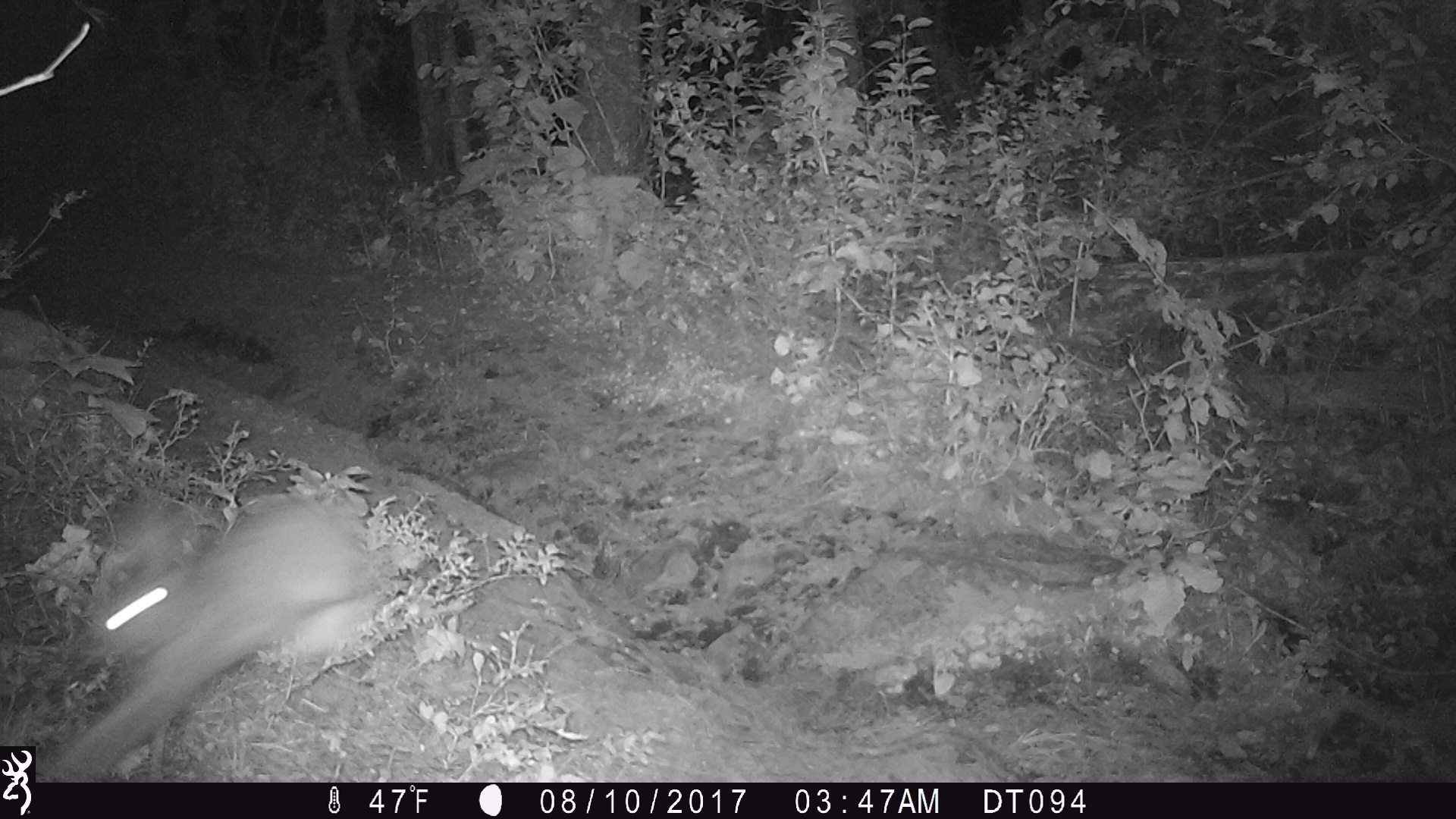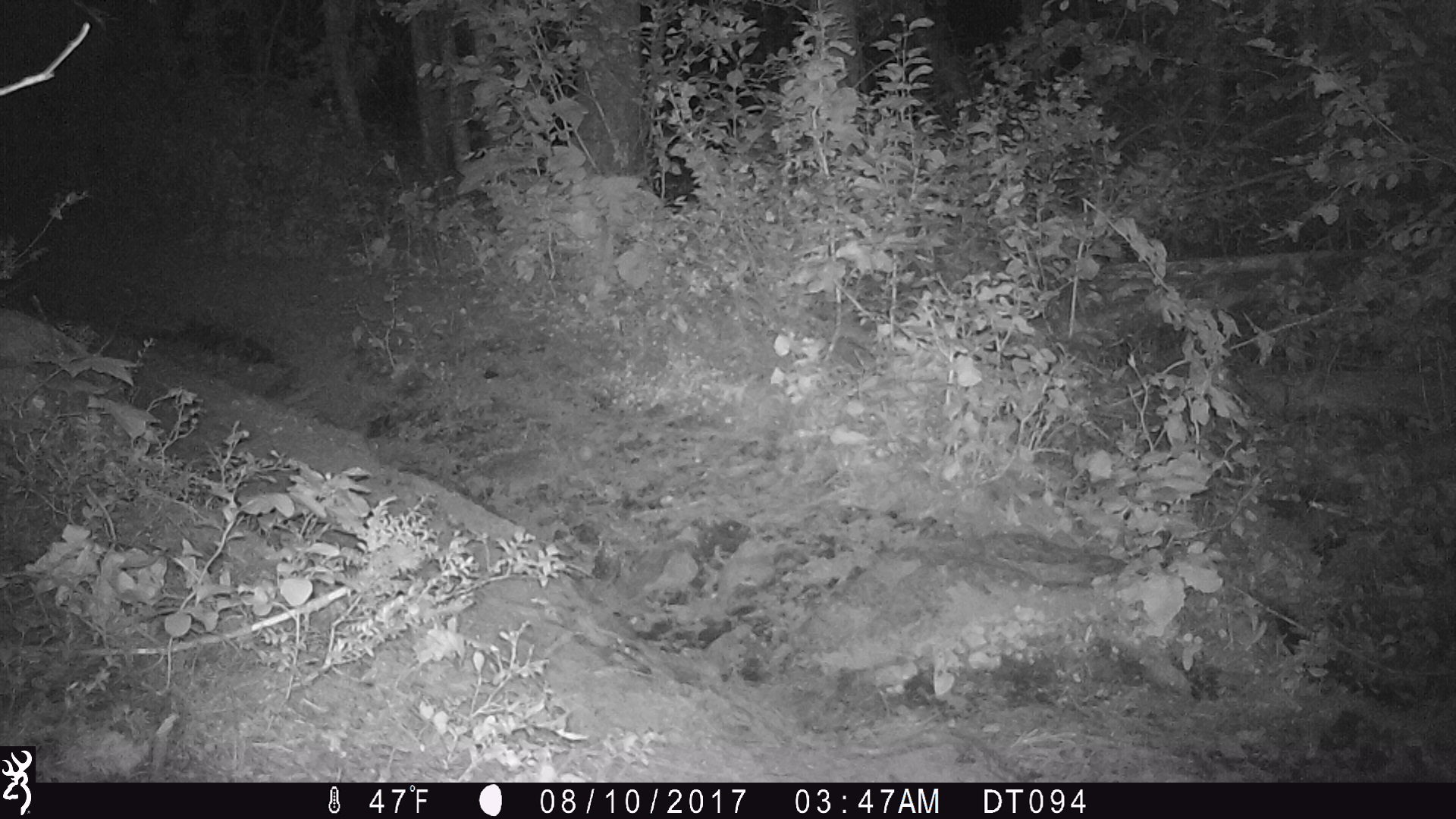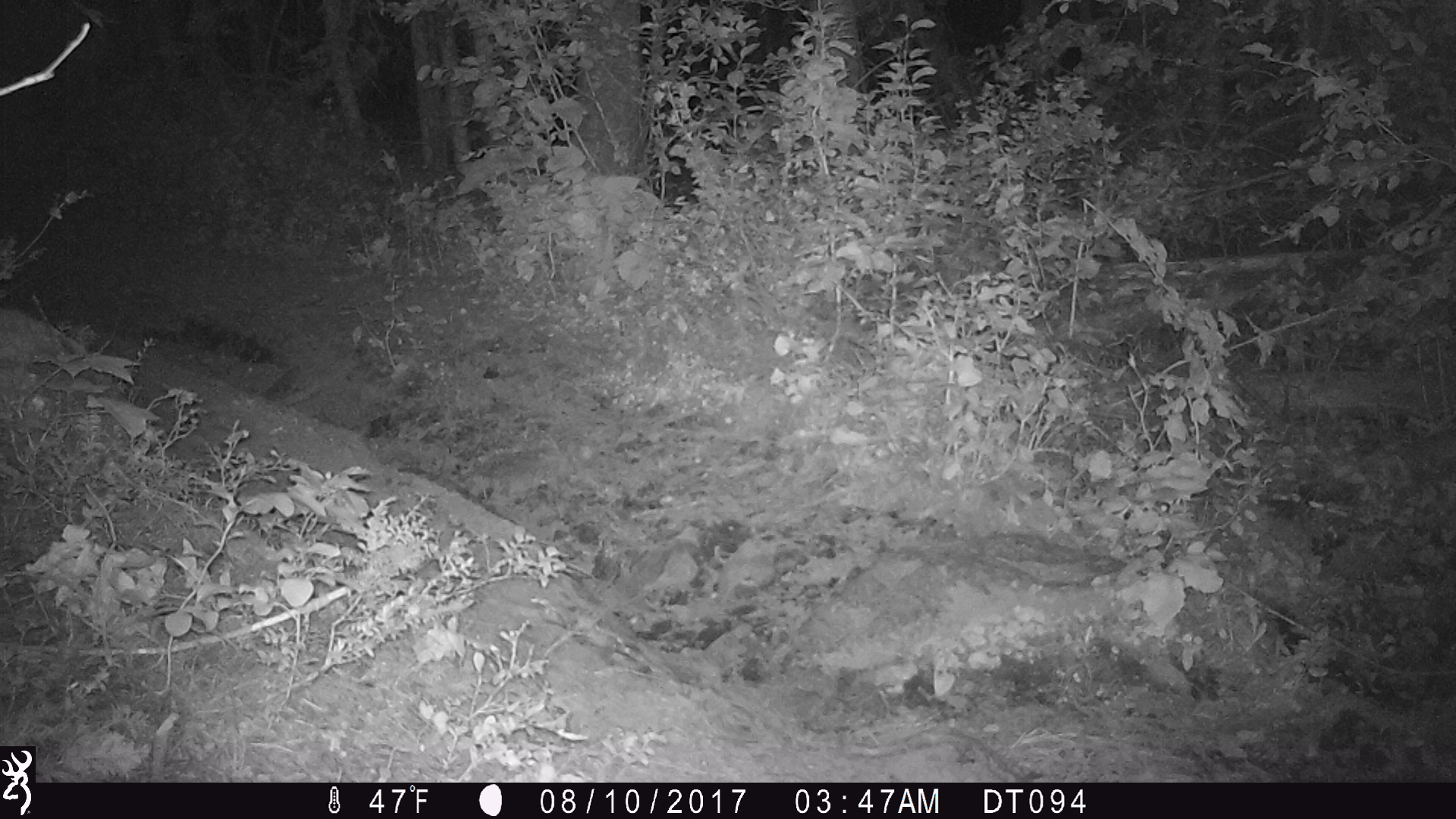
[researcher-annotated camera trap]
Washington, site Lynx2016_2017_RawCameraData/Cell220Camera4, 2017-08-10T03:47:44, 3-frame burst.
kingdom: Animalia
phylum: Chordata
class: Mammalia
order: Lagomorpha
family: Leporidae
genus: Lepus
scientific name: Lepus americanus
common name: snowshoe hare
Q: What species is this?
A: Lepus americanus (snowshoe hare).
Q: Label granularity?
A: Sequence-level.